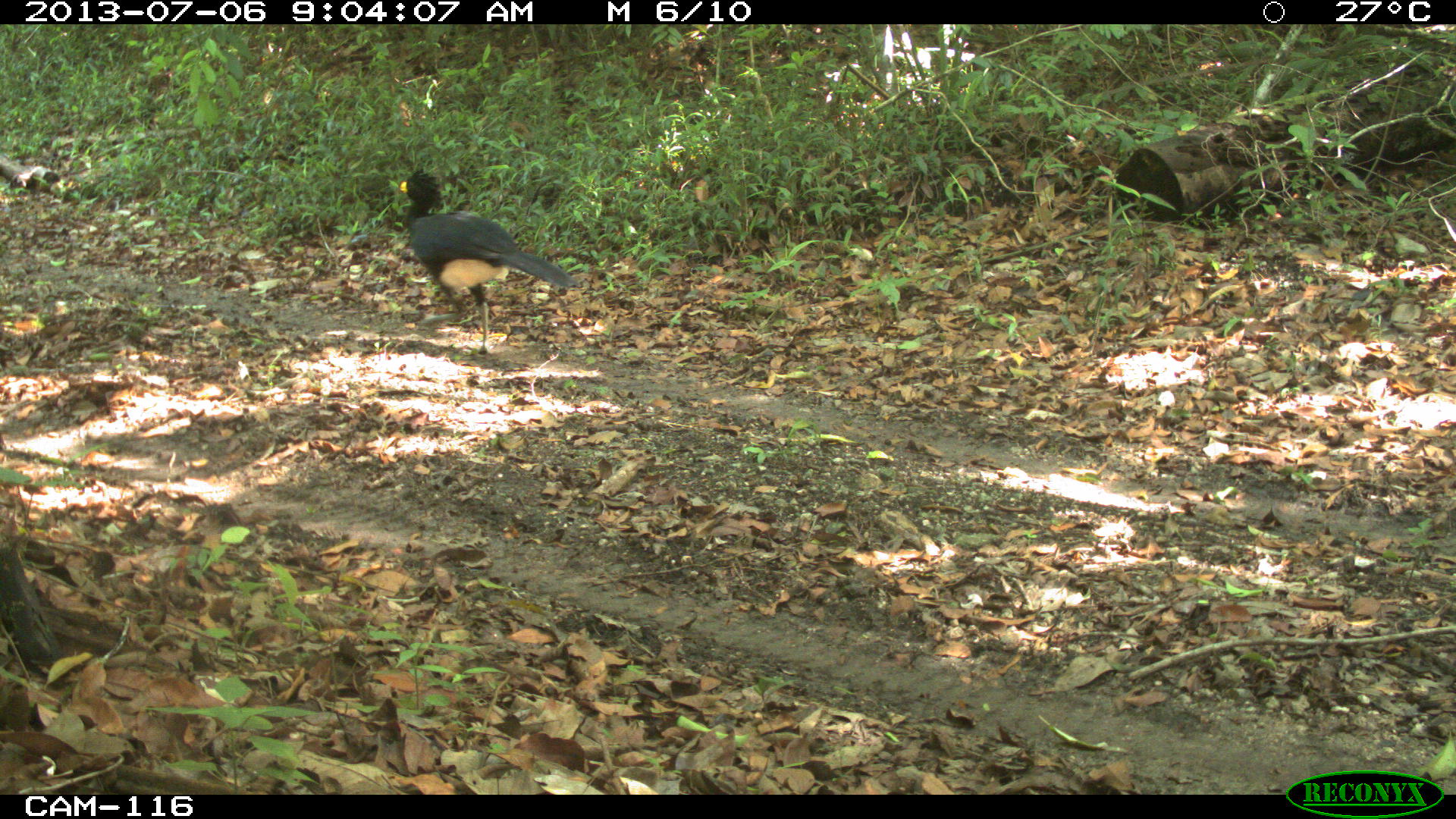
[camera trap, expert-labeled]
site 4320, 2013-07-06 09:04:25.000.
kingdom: Animalia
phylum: Chordata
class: Aves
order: Galliformes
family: Cracidae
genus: Crax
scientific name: Crax rubra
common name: great curassow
Crax rubra (great curassow), count 1, sex male.